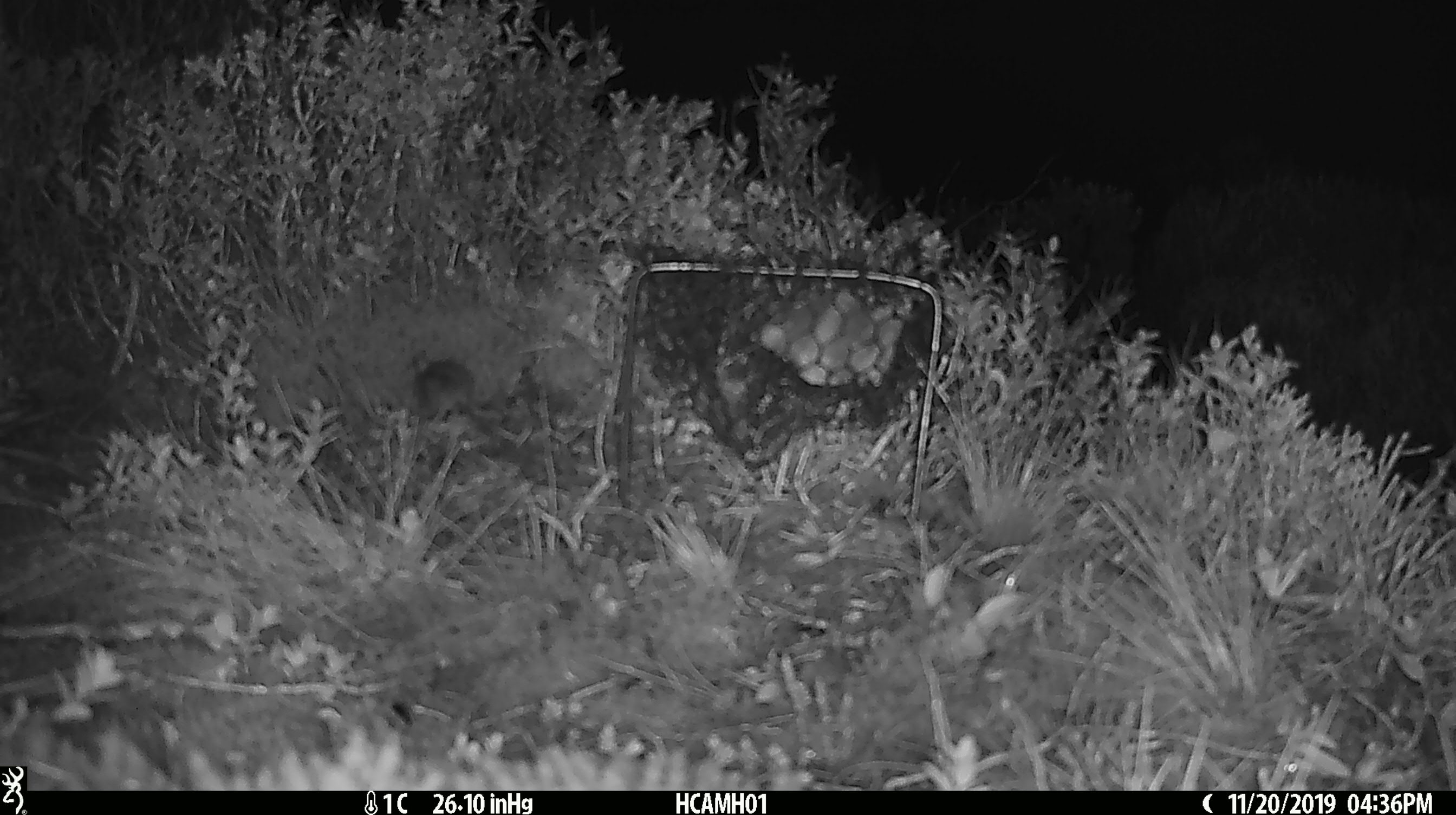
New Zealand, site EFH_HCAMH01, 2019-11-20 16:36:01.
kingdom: Animalia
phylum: Chordata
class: Mammalia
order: Rodentia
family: Muridae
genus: Mus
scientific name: Mus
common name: mouse